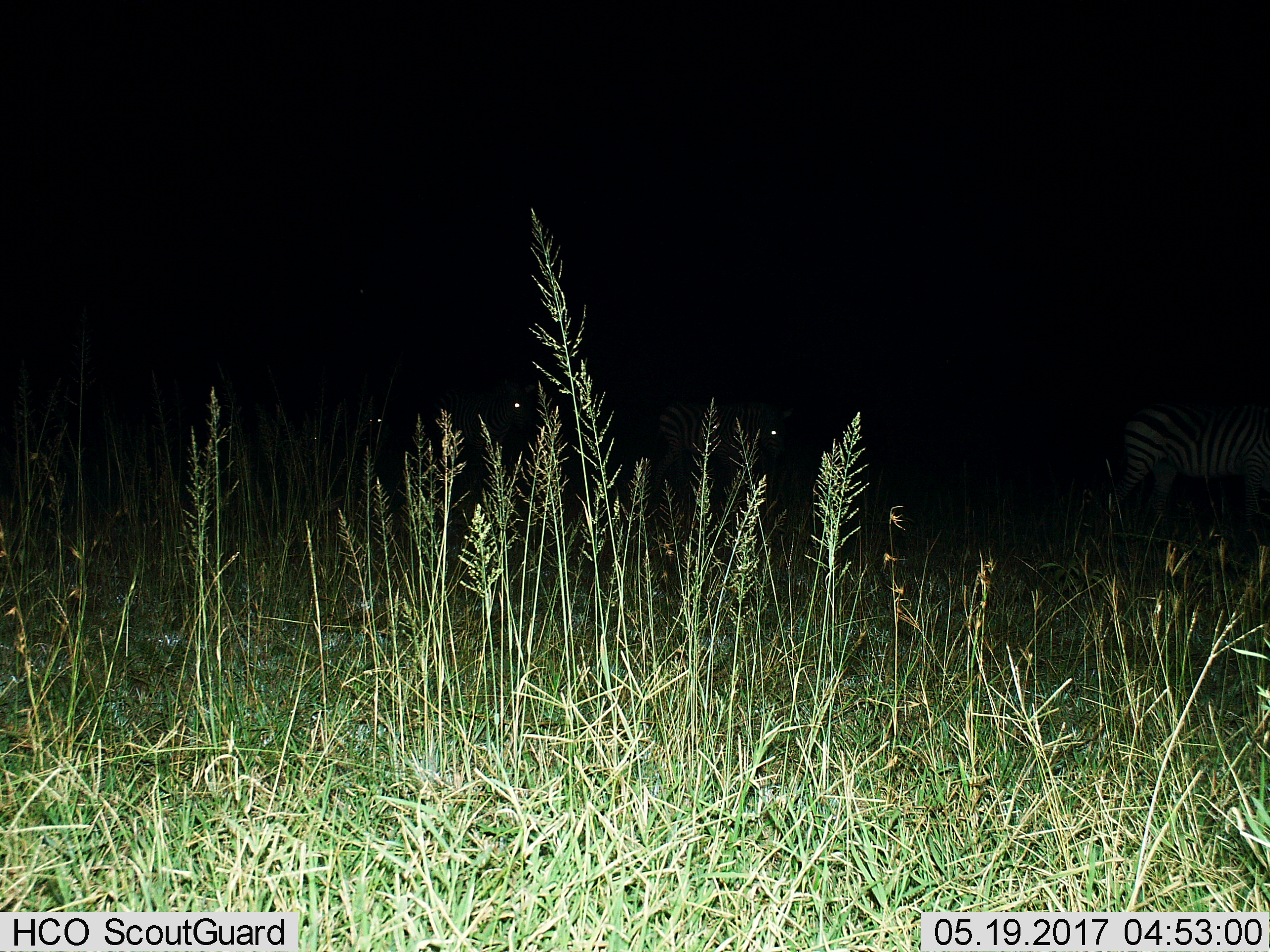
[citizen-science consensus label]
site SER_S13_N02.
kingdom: Animalia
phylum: Chordata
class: Mammalia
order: Perissodactyla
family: Equidae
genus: Equus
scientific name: Equus quagga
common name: plains zebra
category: zebraplains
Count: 4.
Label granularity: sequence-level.